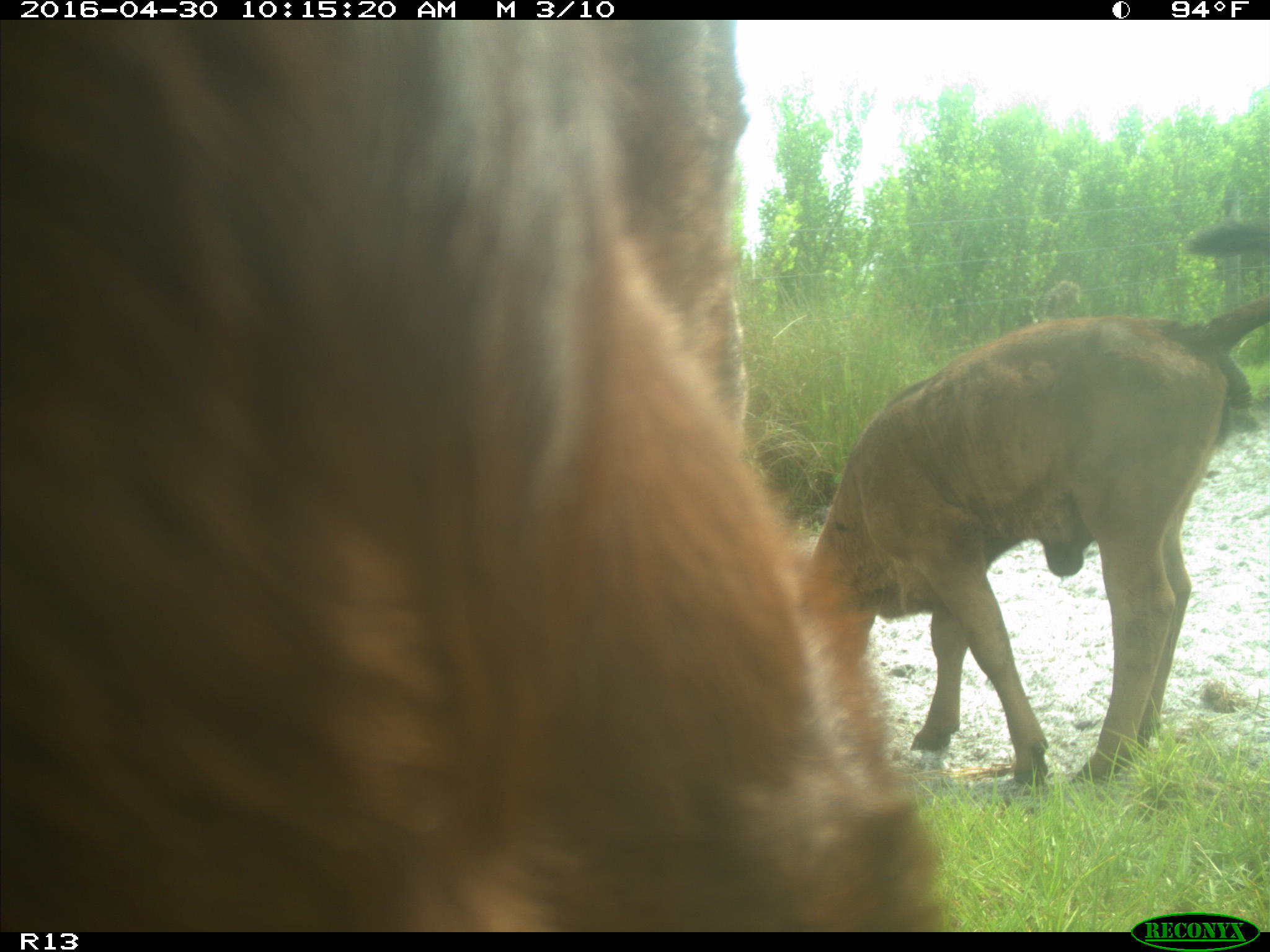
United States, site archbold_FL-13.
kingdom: Animalia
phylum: Chordata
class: Mammalia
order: Artiodactyla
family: Bovidae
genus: Bos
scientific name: Bos taurus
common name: domestic cow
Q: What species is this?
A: Bos taurus (domestic cow).